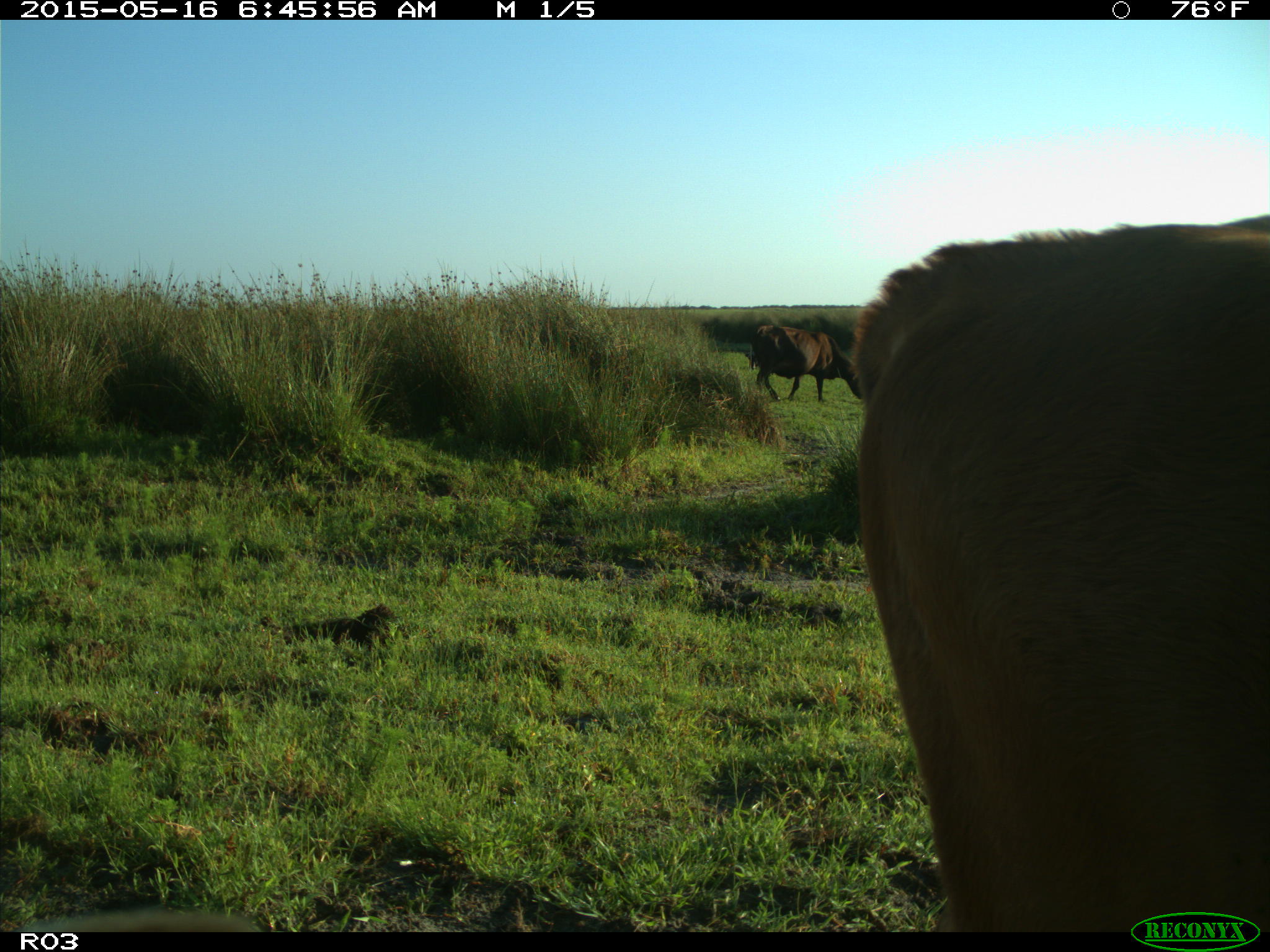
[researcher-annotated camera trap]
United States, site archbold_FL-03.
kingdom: Animalia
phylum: Chordata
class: Mammalia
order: Artiodactyla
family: Bovidae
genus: Bos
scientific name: Bos taurus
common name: domestic cow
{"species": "Bos taurus (domestic cow)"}